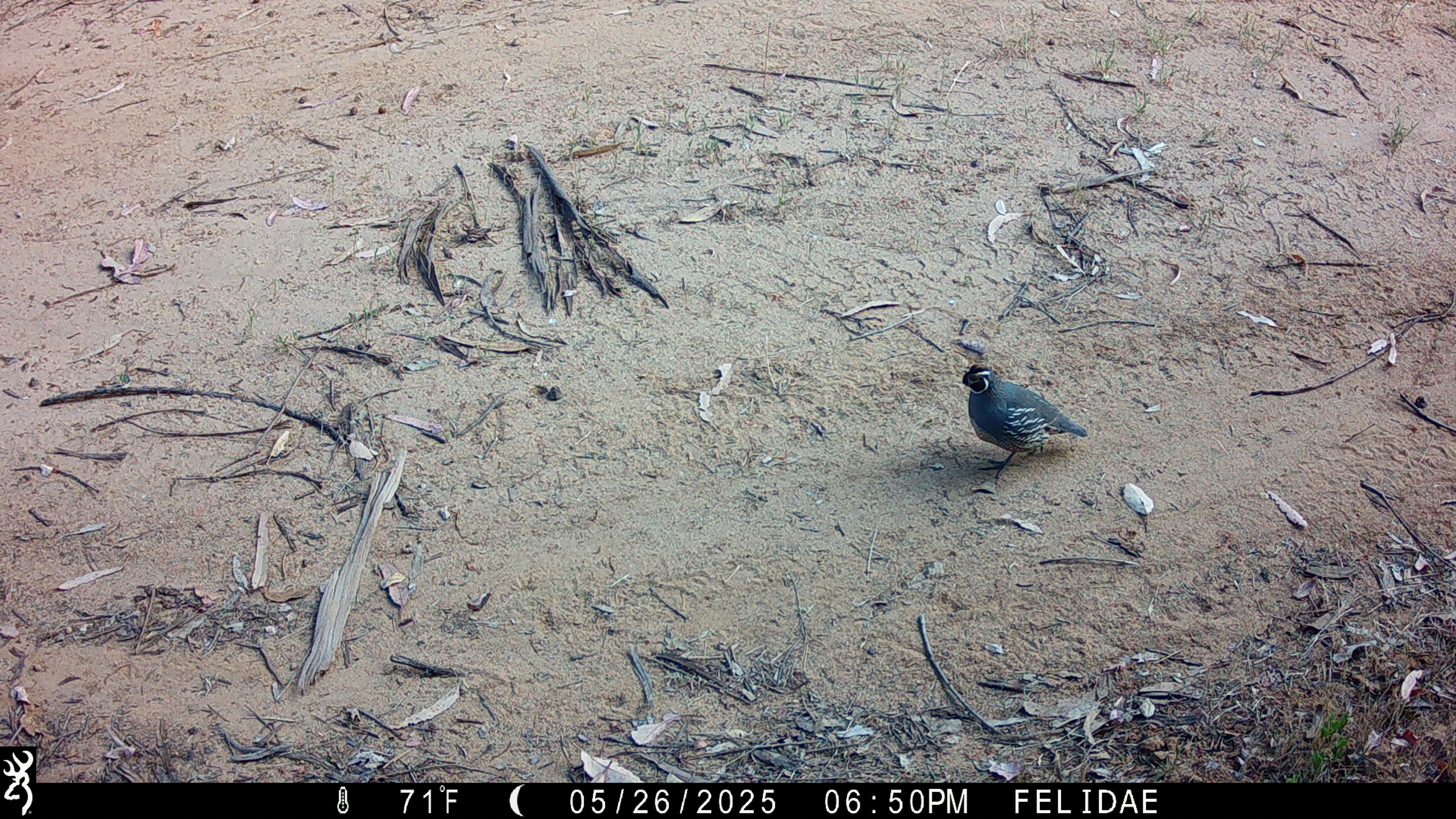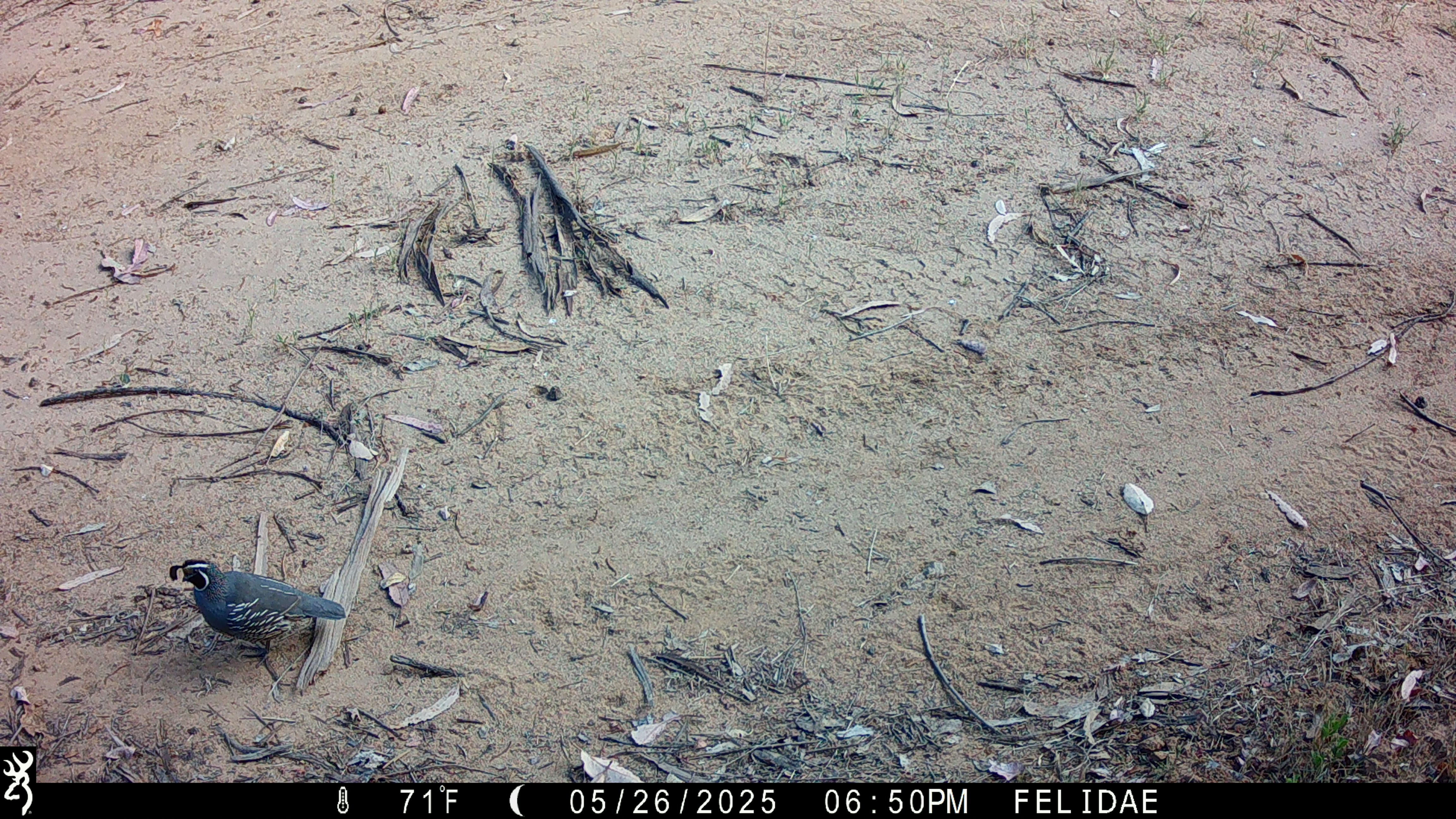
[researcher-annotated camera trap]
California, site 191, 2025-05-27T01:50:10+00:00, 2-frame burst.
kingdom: Animalia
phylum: Chordata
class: Aves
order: Galliformes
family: Odontophoridae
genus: Callipepla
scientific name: Callipepla californica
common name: california quail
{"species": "california quail (Callipepla californica)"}